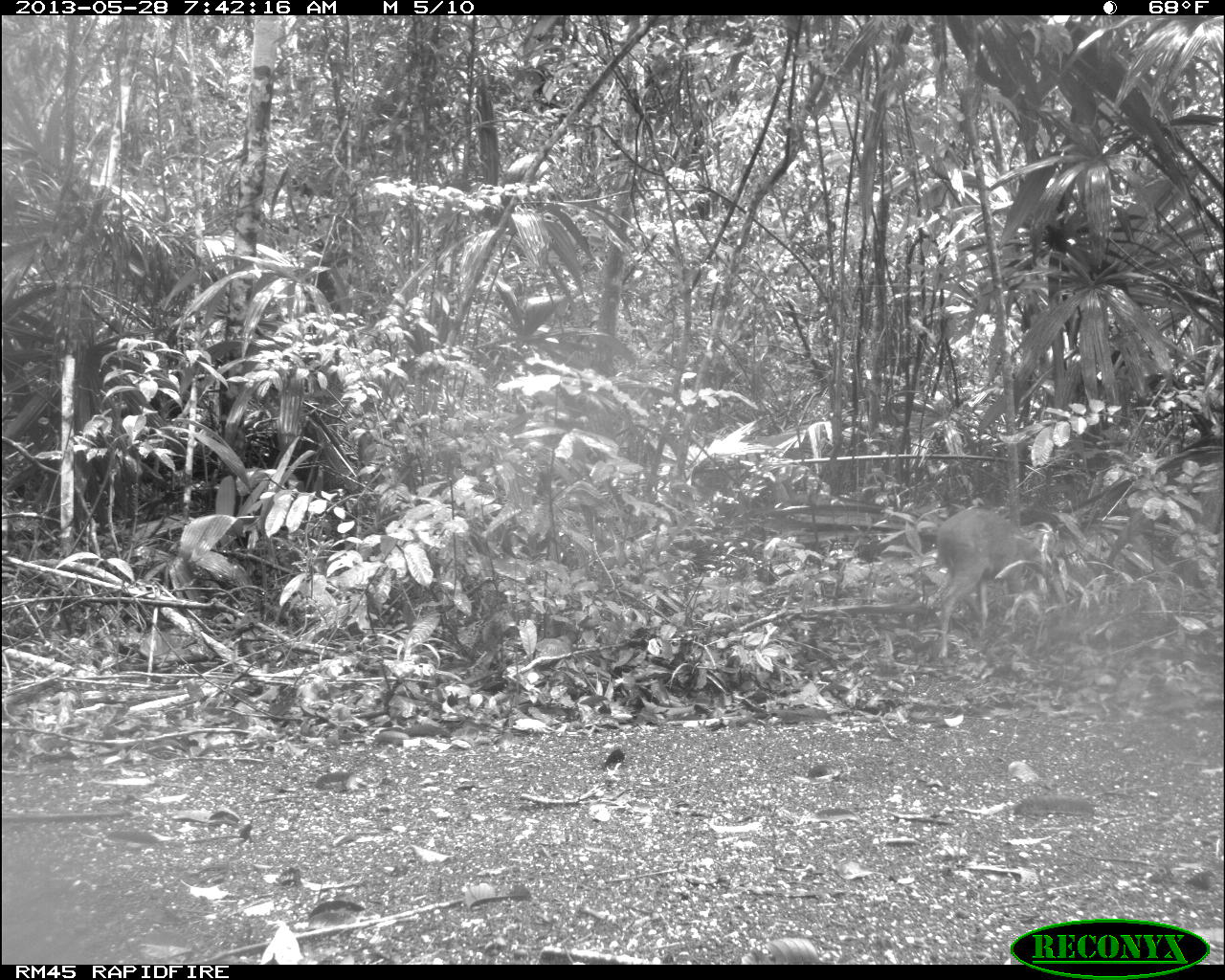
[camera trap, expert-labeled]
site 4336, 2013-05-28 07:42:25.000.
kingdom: Animalia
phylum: Chordata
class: Mammalia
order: Artiodactyla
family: Cervidae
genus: Mazama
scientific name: Mazama temama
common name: central american red brocket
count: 1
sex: female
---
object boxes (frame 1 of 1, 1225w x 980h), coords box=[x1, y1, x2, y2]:
mazama temama: box=[936, 507, 1043, 659]